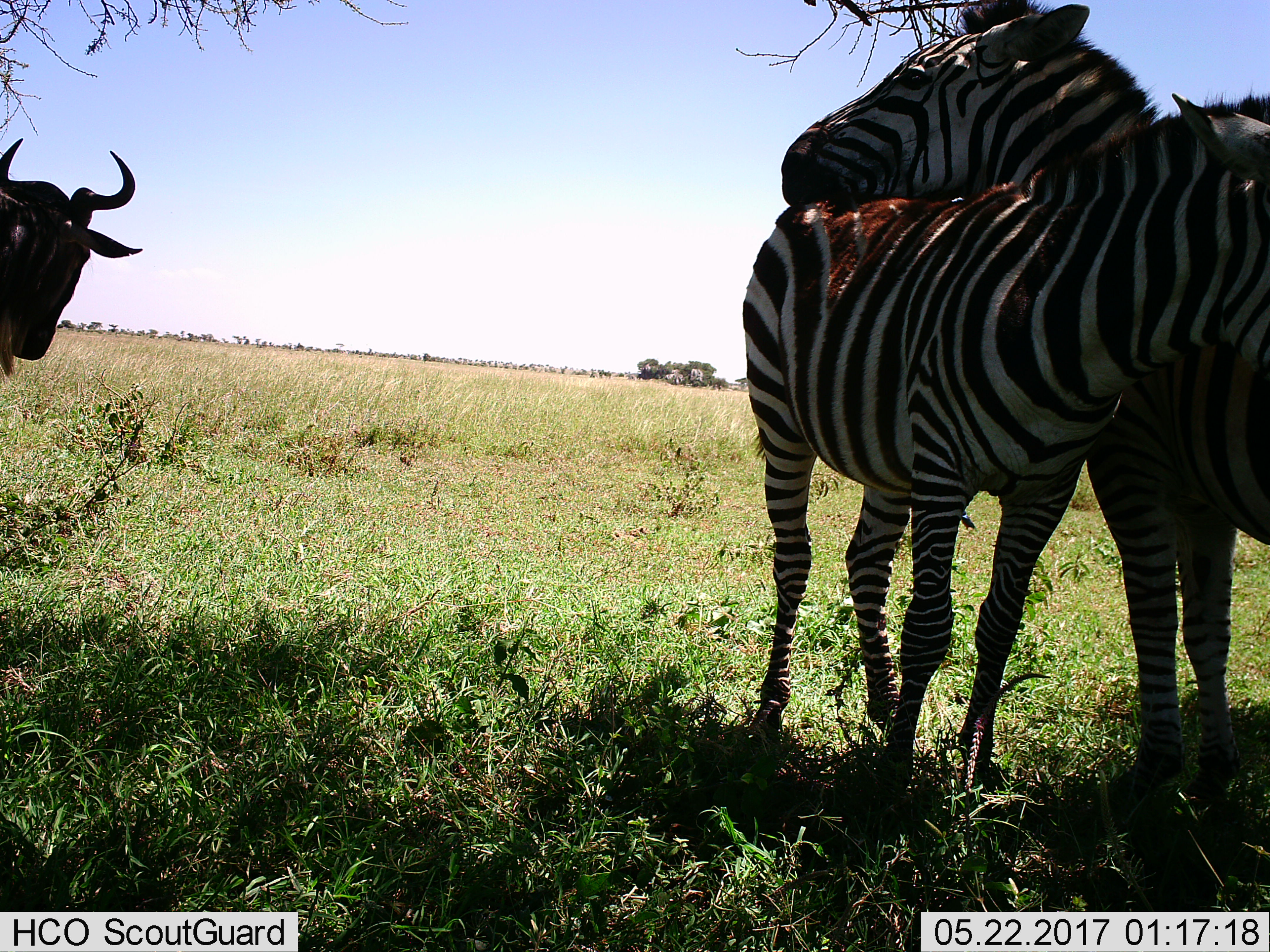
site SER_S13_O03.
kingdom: Animalia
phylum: Chordata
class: Mammalia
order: Artiodactyla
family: Bovidae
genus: Connochaetes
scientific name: Connochaetes taurinus taurinus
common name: blue wildebeest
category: wildebeestblue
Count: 1.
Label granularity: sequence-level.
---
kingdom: Animalia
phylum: Chordata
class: Mammalia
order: Perissodactyla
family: Equidae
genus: Equus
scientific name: Equus quagga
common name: plains zebra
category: zebraplains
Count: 2.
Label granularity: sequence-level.